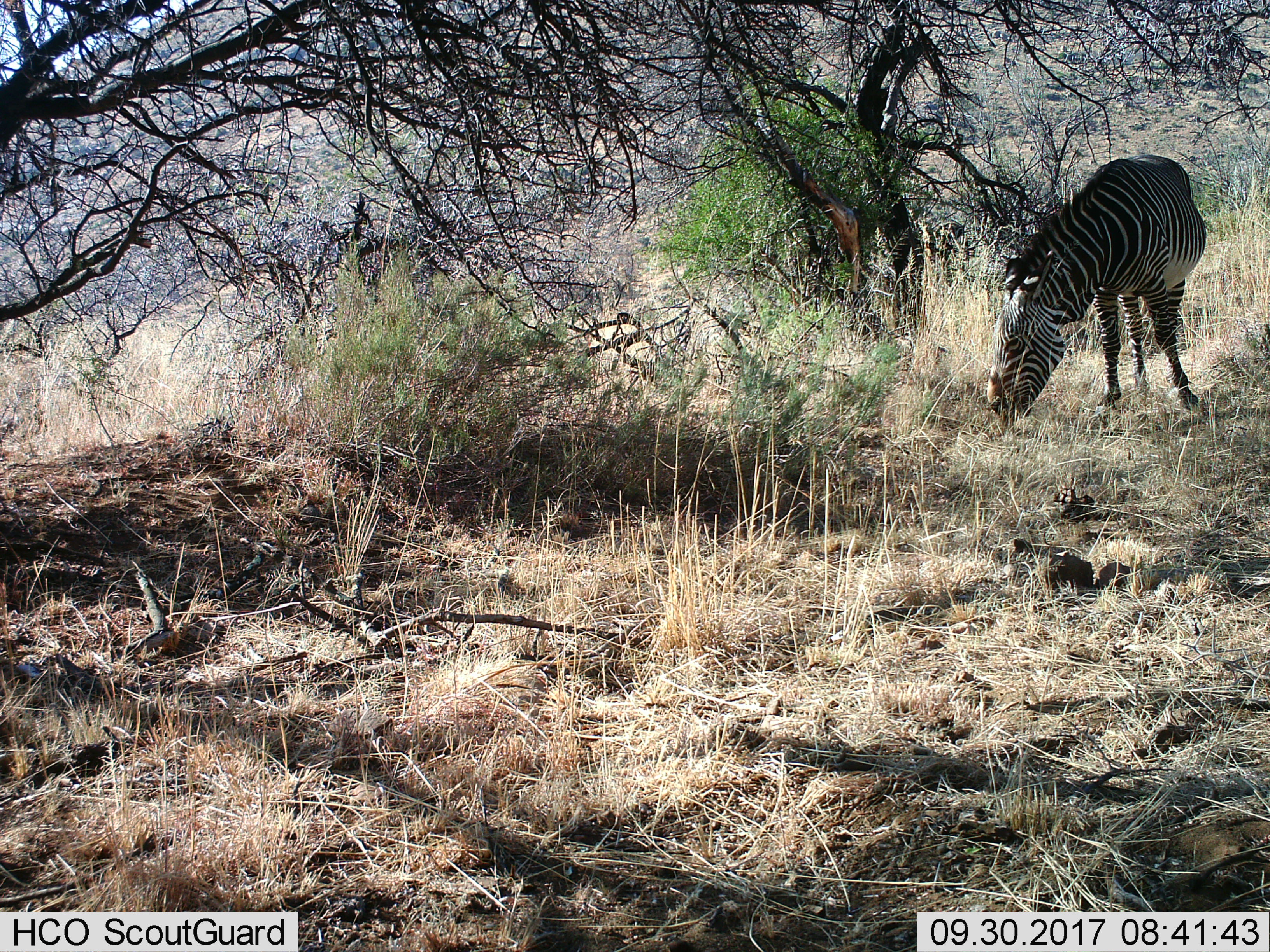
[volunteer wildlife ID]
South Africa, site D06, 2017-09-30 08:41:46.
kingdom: Animalia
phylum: Chordata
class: Mammalia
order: Perissodactyla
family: Equidae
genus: Equus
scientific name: Equus zebra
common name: mountain zebra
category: zebramountain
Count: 1.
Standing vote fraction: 10%.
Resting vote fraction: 0%.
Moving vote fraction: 0%.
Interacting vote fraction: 0%.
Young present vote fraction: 0%.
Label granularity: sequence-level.